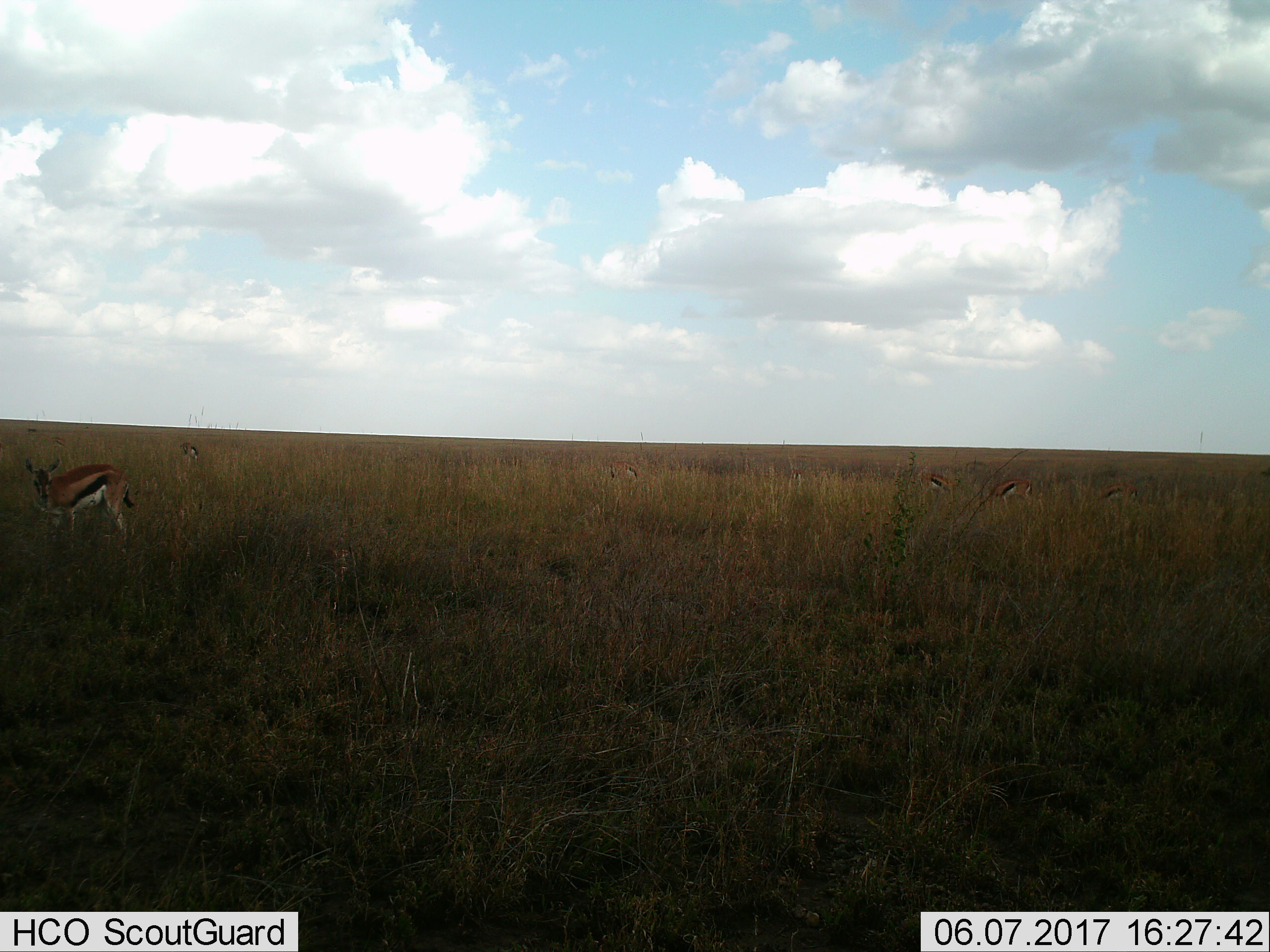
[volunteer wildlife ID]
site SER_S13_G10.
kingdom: Animalia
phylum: Chordata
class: Mammalia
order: Artiodactyla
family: Bovidae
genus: Eudorcas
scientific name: Eudorcas thomsonii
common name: thomson's gazelle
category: gazellethomsons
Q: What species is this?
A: Gazellethomsons (thomson's gazelle) (Eudorcas thomsonii).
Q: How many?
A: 6.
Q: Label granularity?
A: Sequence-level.